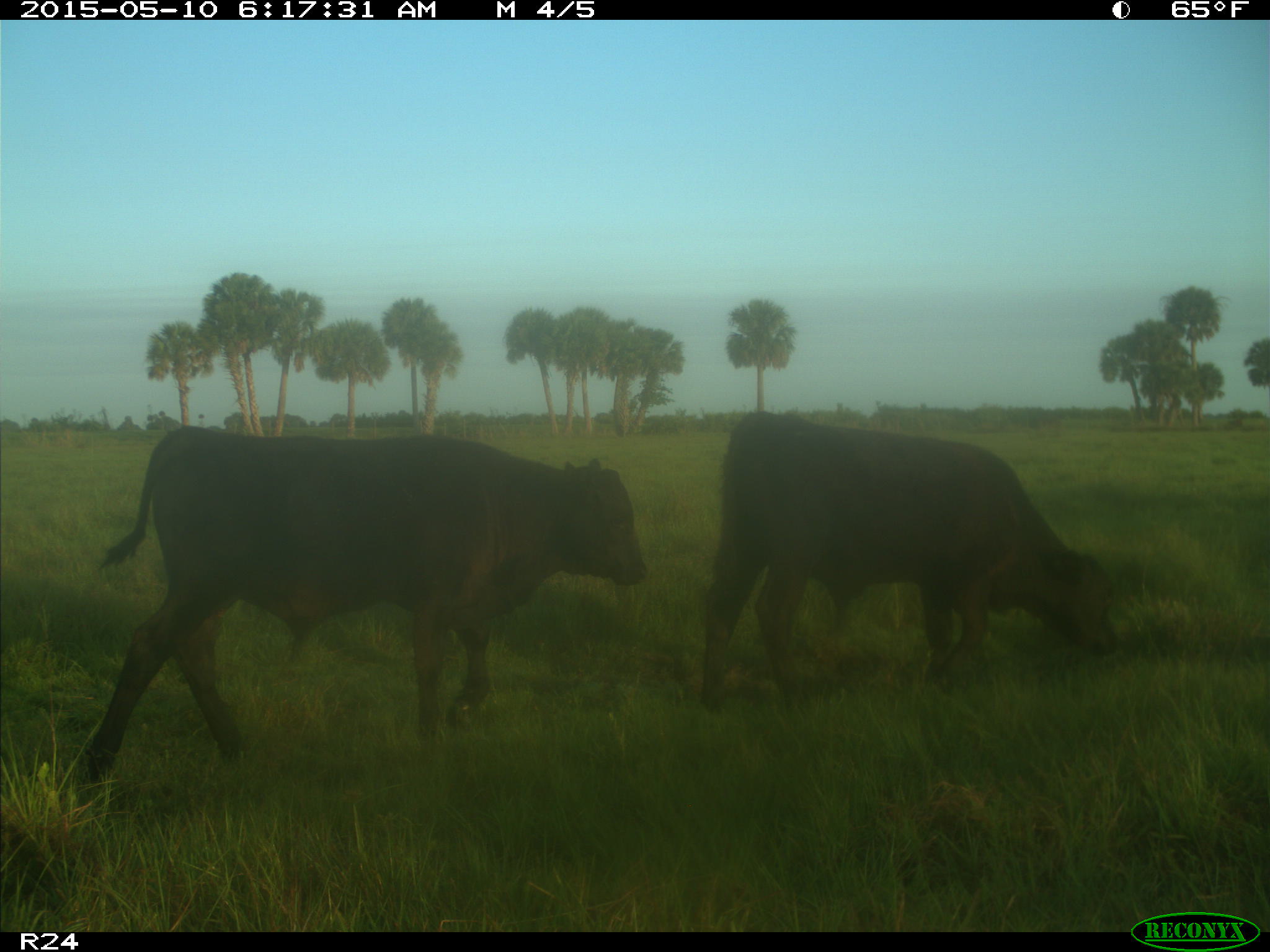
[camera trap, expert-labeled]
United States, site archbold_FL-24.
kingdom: Animalia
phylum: Chordata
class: Mammalia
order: Artiodactyla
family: Bovidae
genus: Bos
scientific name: Bos taurus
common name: domestic cow